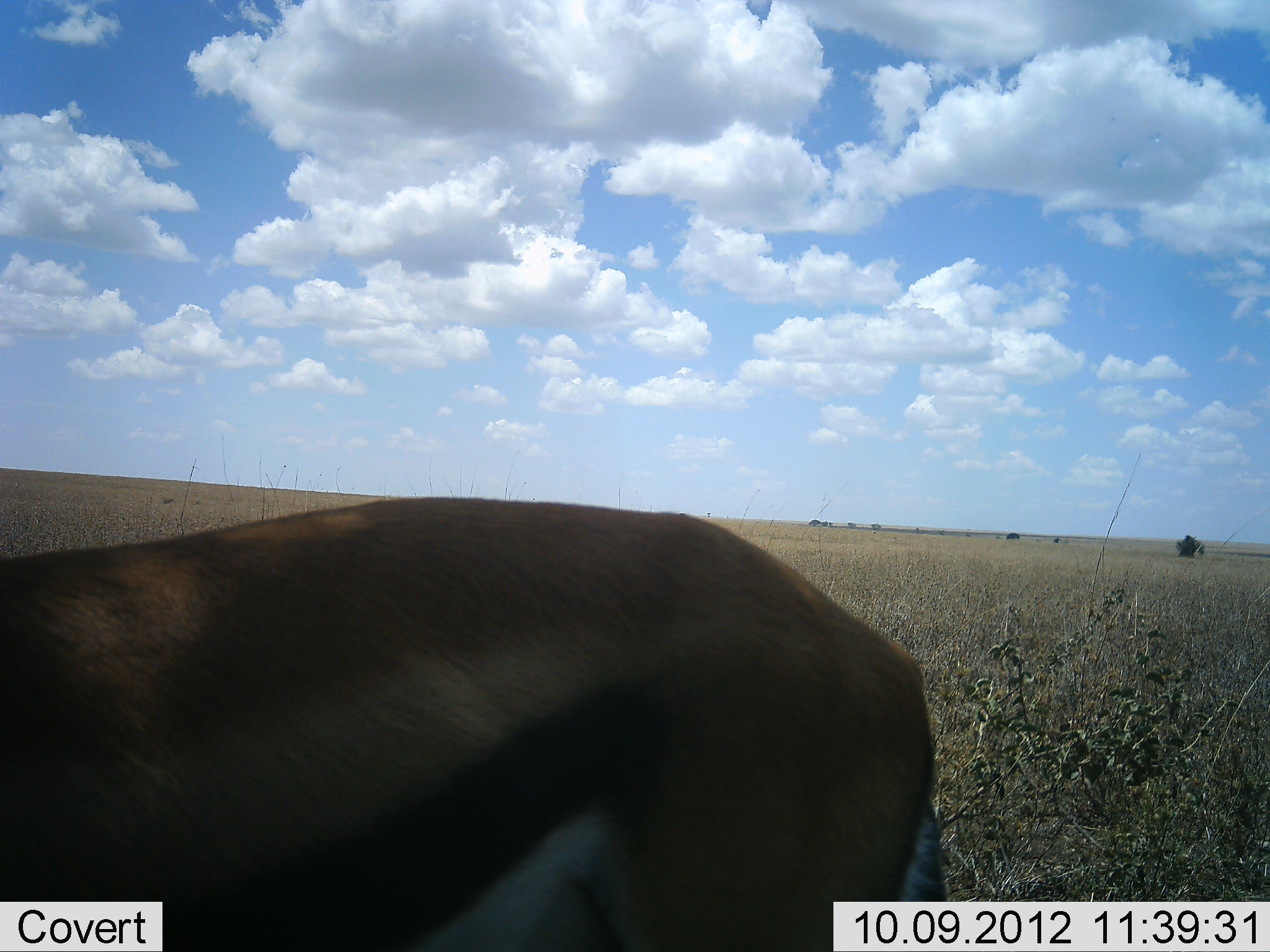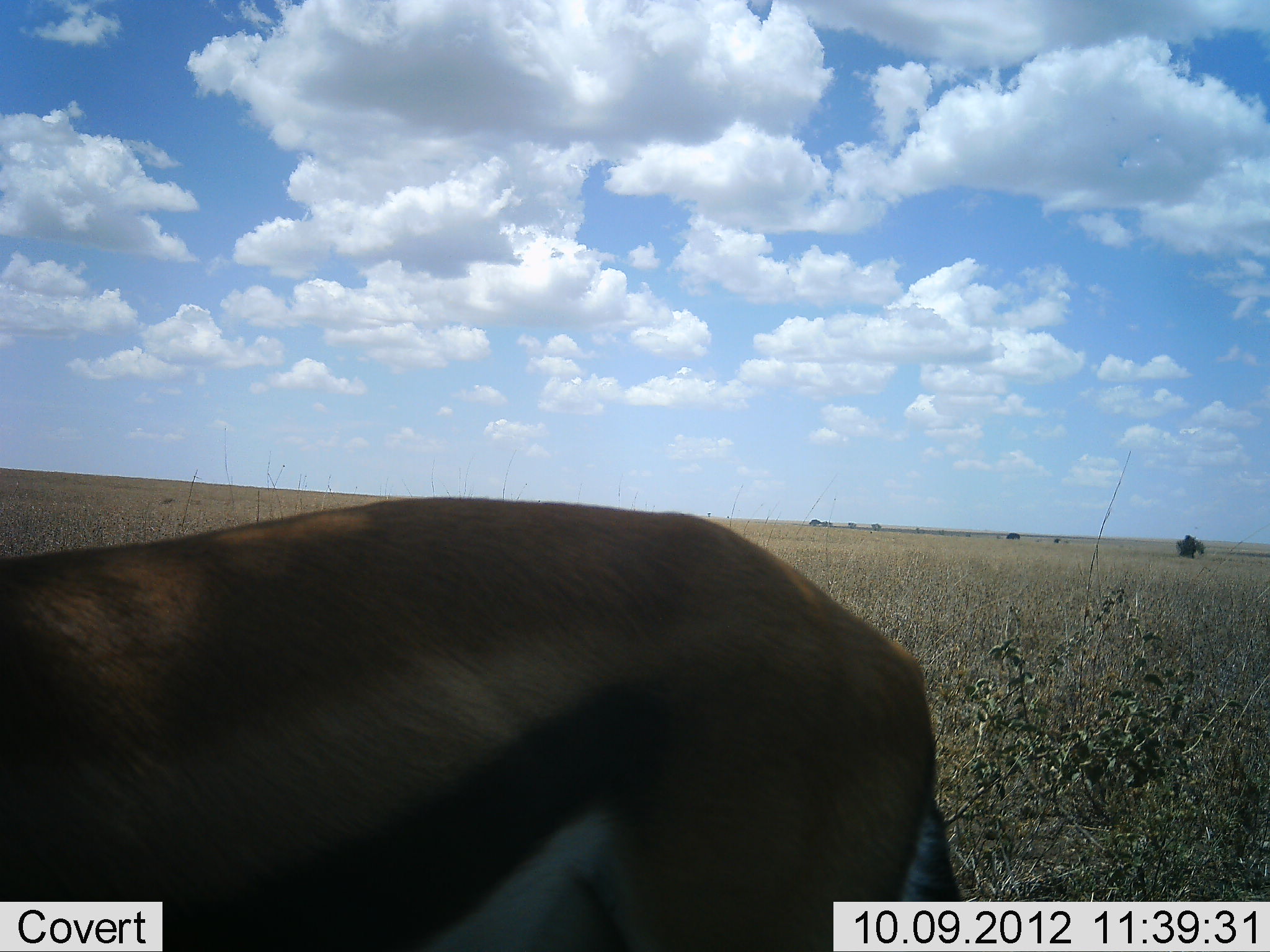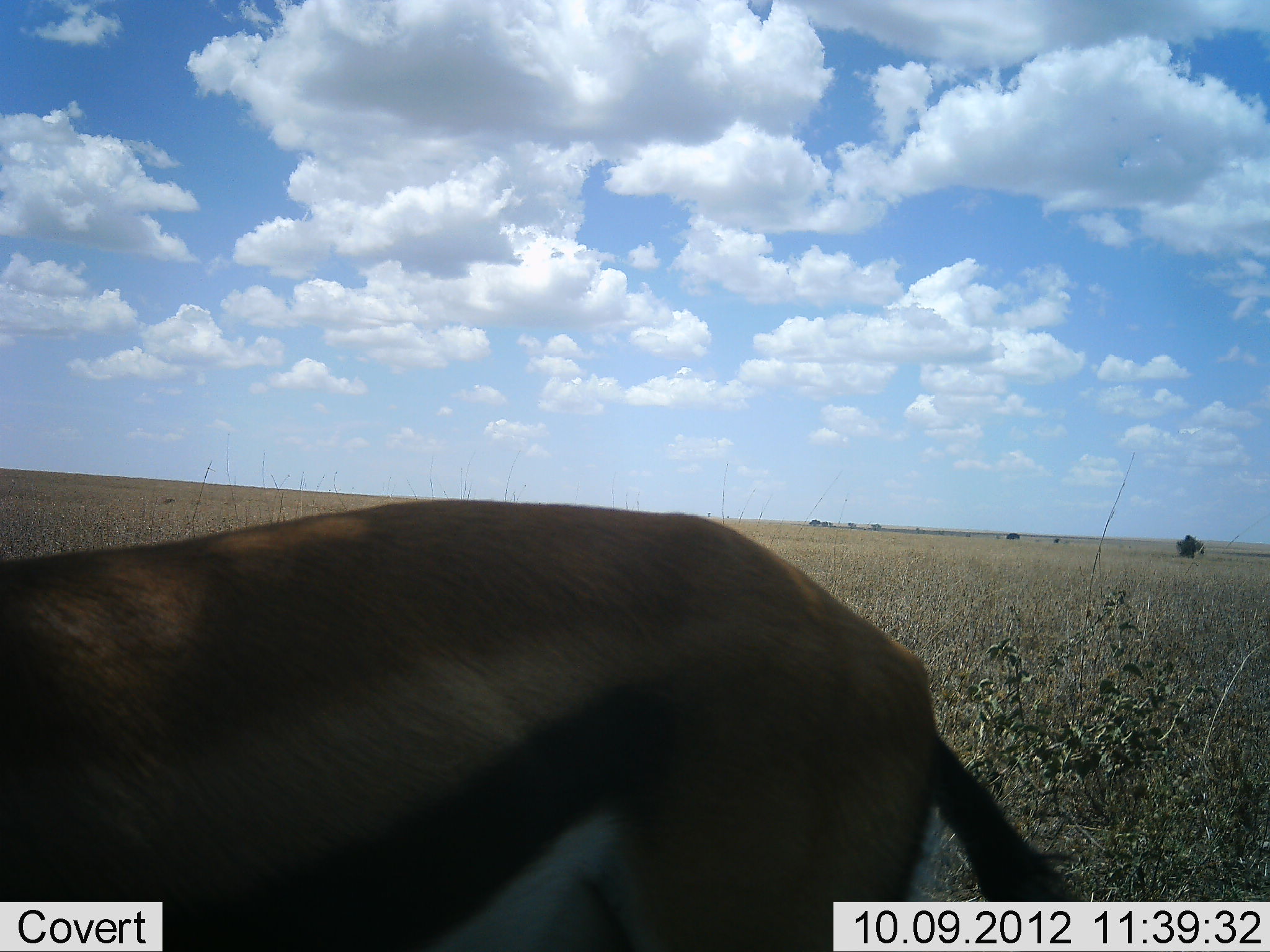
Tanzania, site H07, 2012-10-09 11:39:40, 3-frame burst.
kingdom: Animalia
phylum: Chordata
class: Mammalia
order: Artiodactyla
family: Bovidae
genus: Eudorcas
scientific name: Eudorcas thomsonii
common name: thomson's gazelle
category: gazellethomsons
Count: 1.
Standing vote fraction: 100%.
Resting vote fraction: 0%.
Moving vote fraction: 0%.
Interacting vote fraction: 0%.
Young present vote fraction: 0%.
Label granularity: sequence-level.